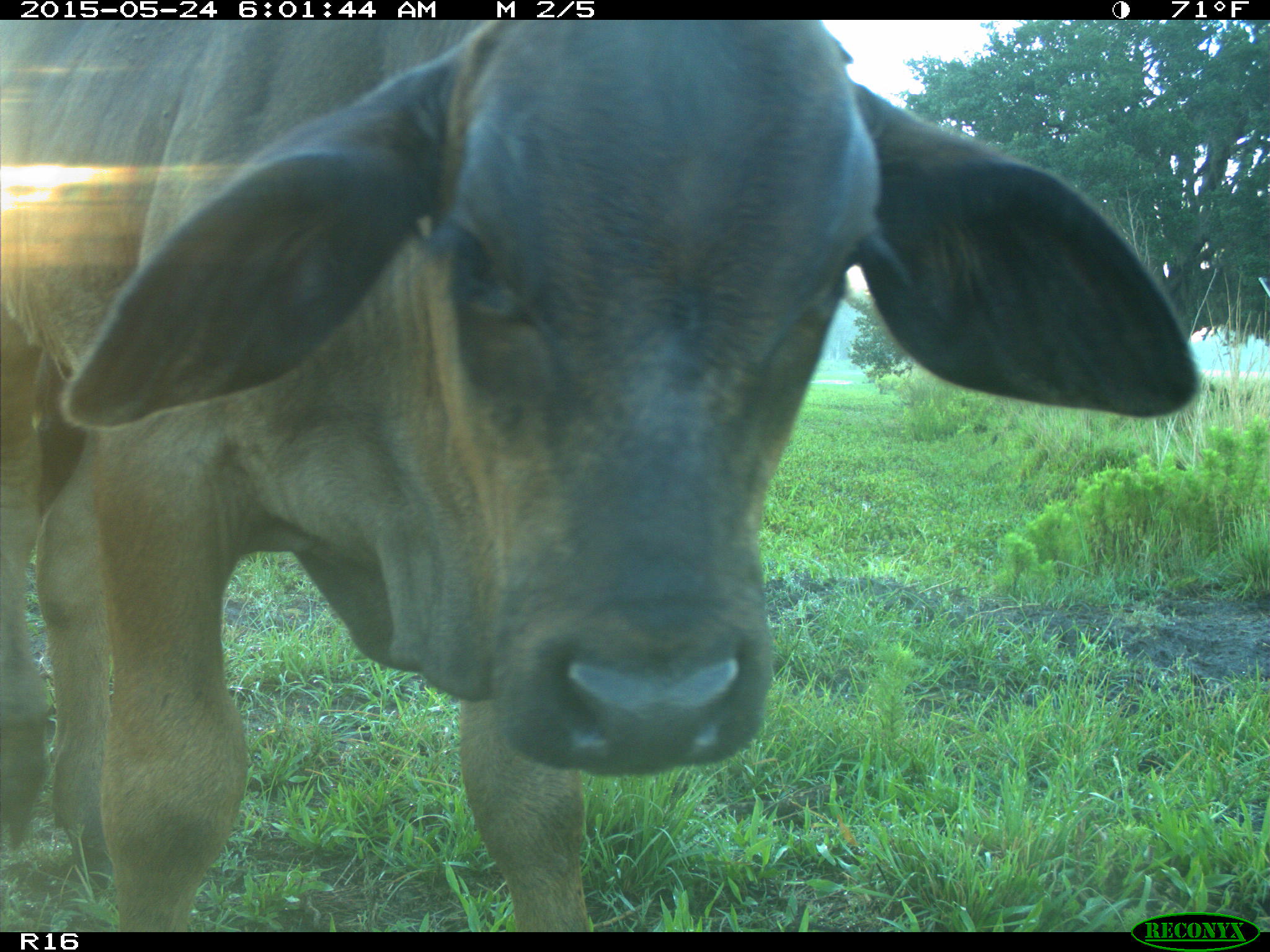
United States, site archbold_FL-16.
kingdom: Animalia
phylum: Chordata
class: Mammalia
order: Artiodactyla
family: Bovidae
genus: Bos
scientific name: Bos taurus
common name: domestic cow